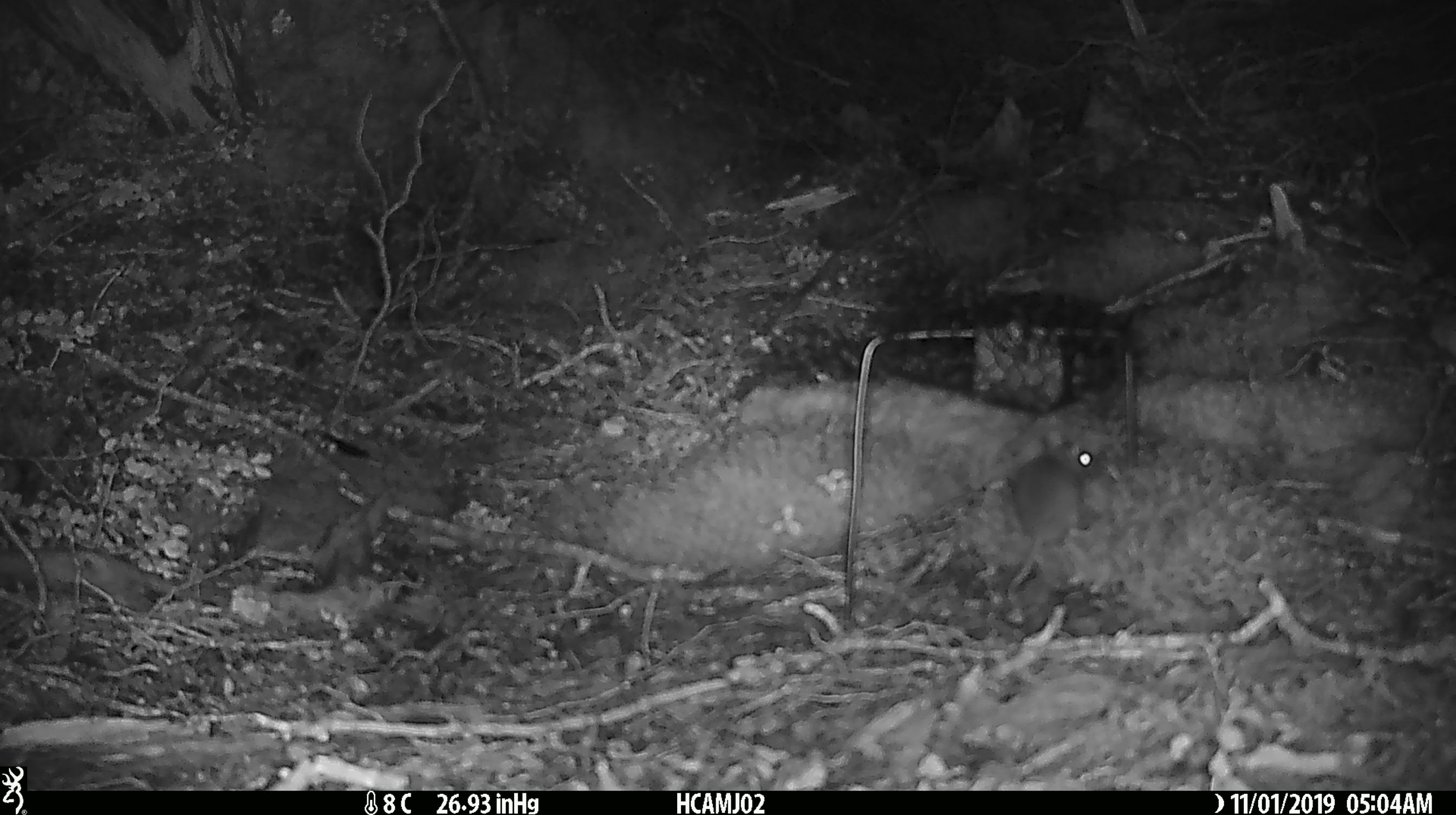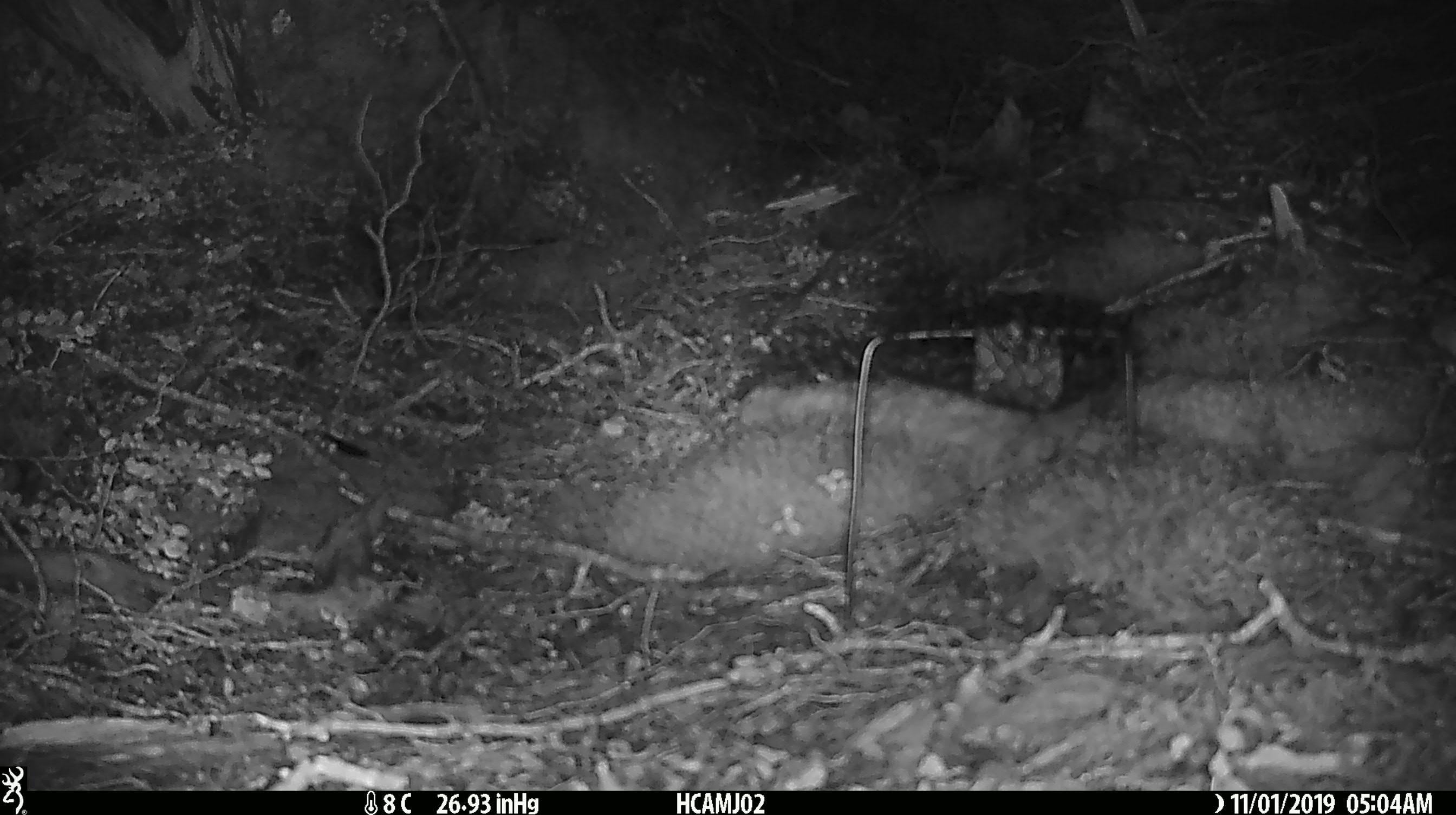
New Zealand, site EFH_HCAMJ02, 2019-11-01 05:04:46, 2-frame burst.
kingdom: Animalia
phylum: Chordata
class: Mammalia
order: Rodentia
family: Muridae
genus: Mus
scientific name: Mus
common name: mouse